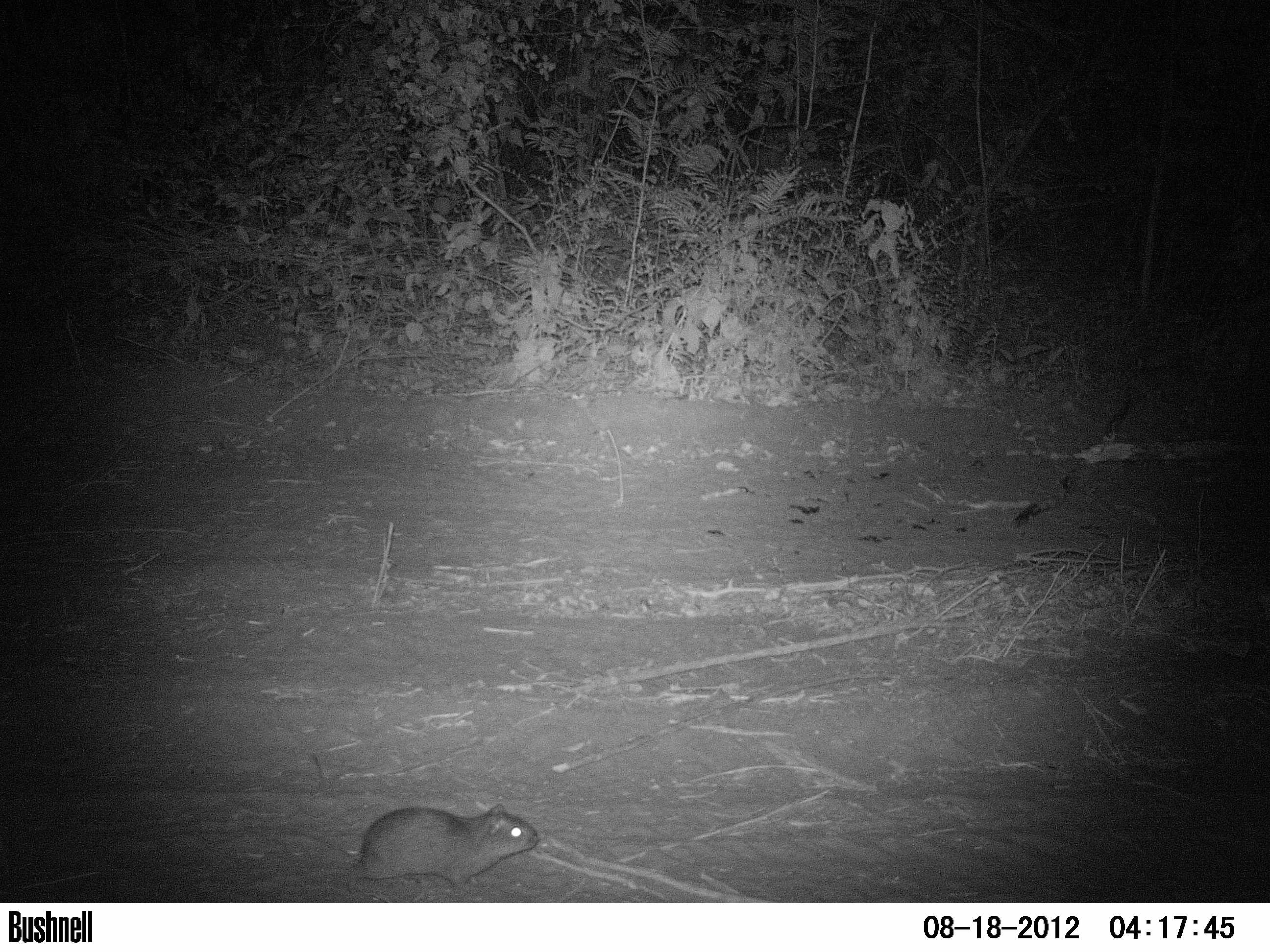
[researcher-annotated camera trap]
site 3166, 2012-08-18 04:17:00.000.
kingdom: Animalia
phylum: Chordata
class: Mammalia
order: Rodentia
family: Caviidae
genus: Cavia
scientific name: Cavia aperea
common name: brazilian guinea pig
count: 1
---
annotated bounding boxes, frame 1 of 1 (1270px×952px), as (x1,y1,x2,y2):
cavia aperea: (345,803,537,903)